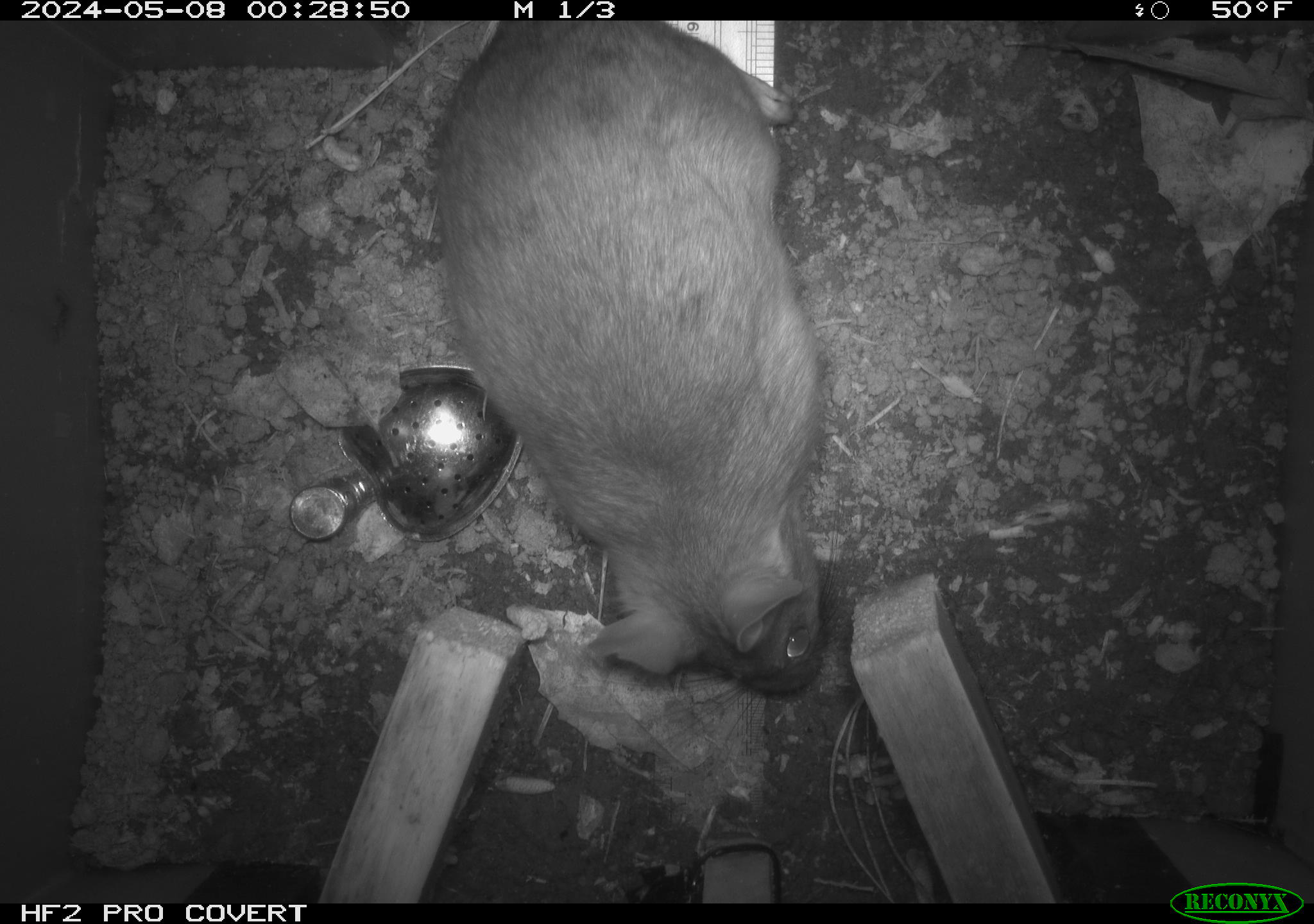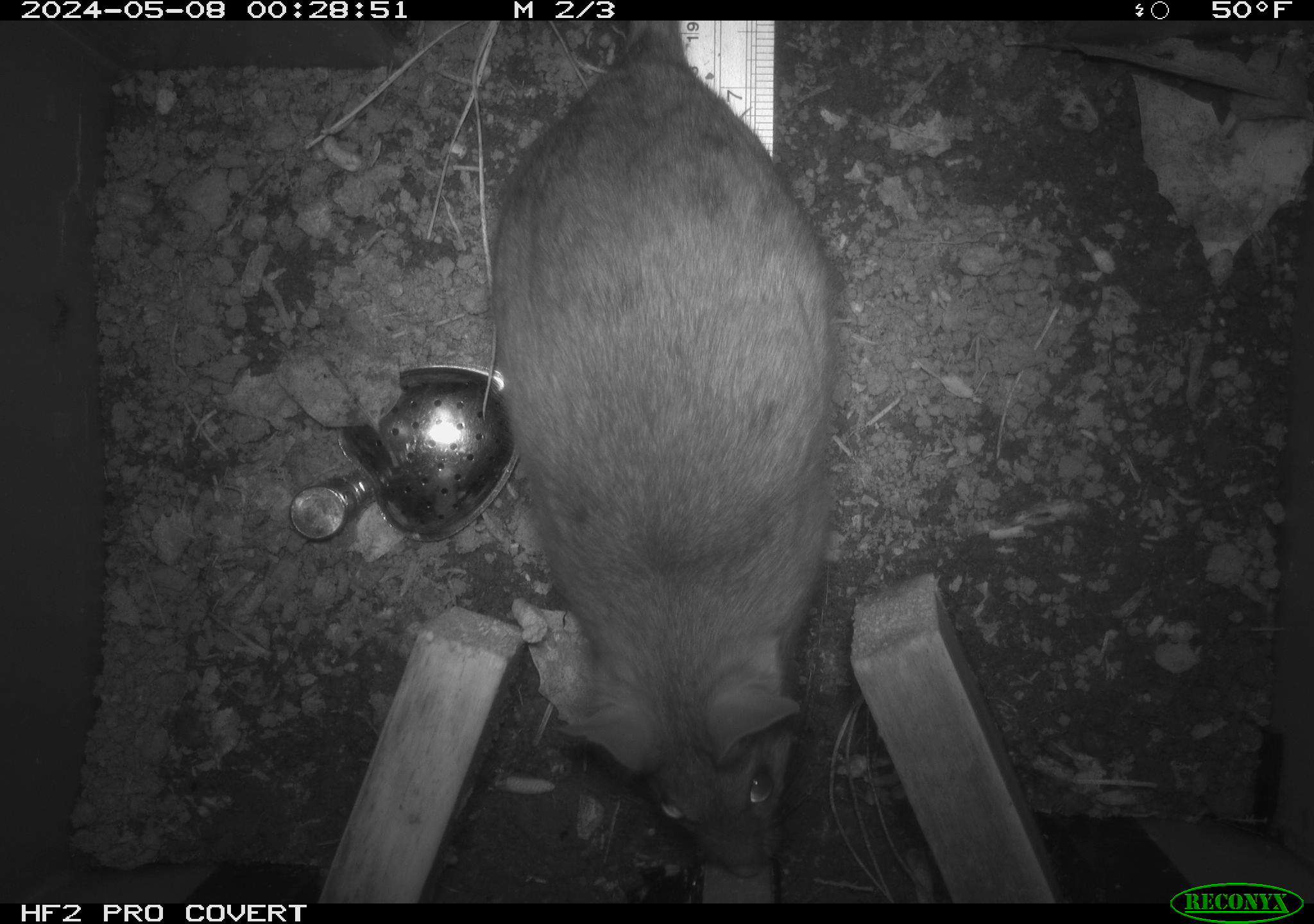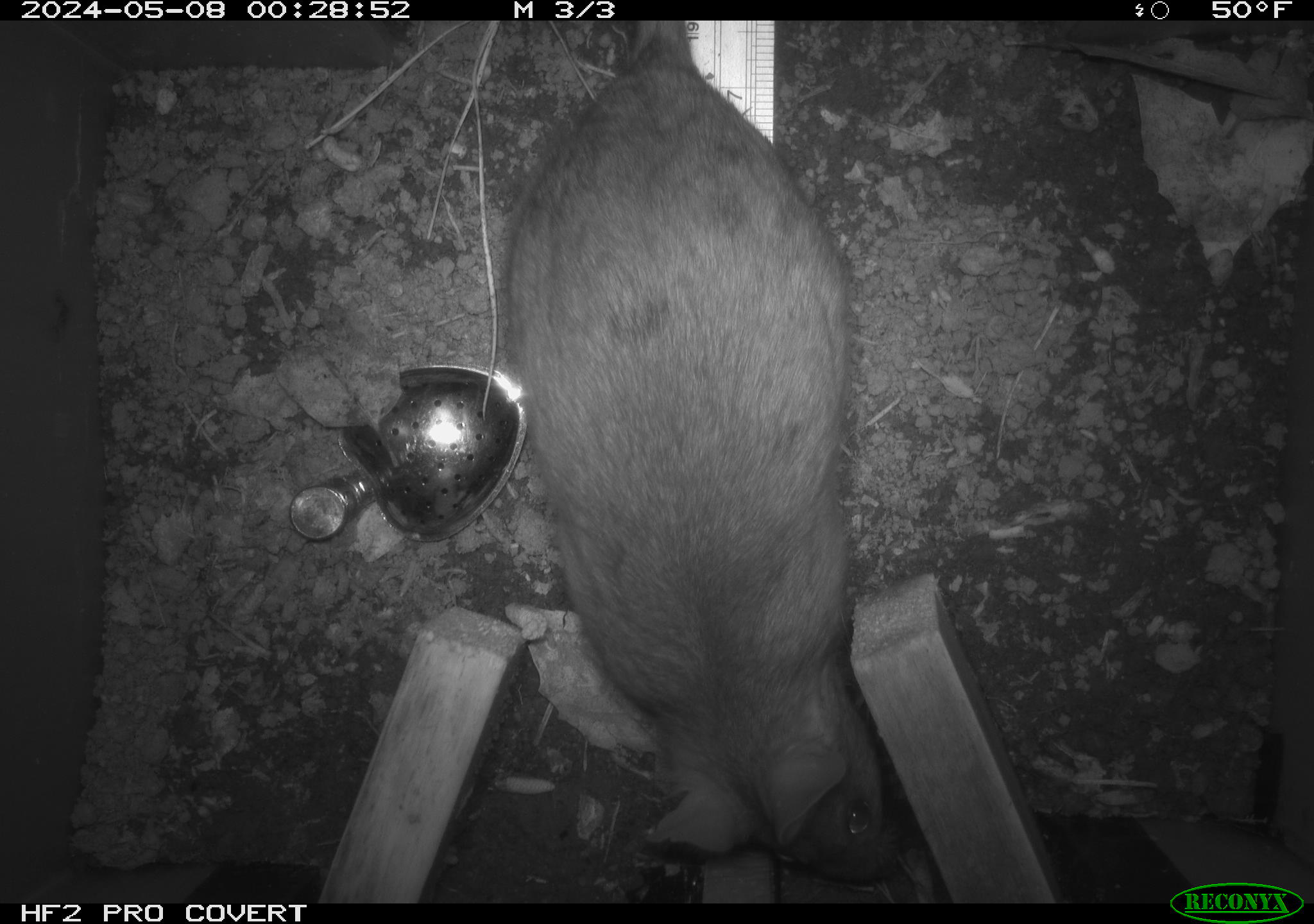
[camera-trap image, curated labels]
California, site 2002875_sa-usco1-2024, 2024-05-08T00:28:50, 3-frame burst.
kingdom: Animalia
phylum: Chordata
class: Mammalia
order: Rodentia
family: Cricetidae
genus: Neotoma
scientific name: Neotoma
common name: pack rat or woodrat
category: neotoma species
Neotoma species (pack rat or woodrat) (Neotoma).